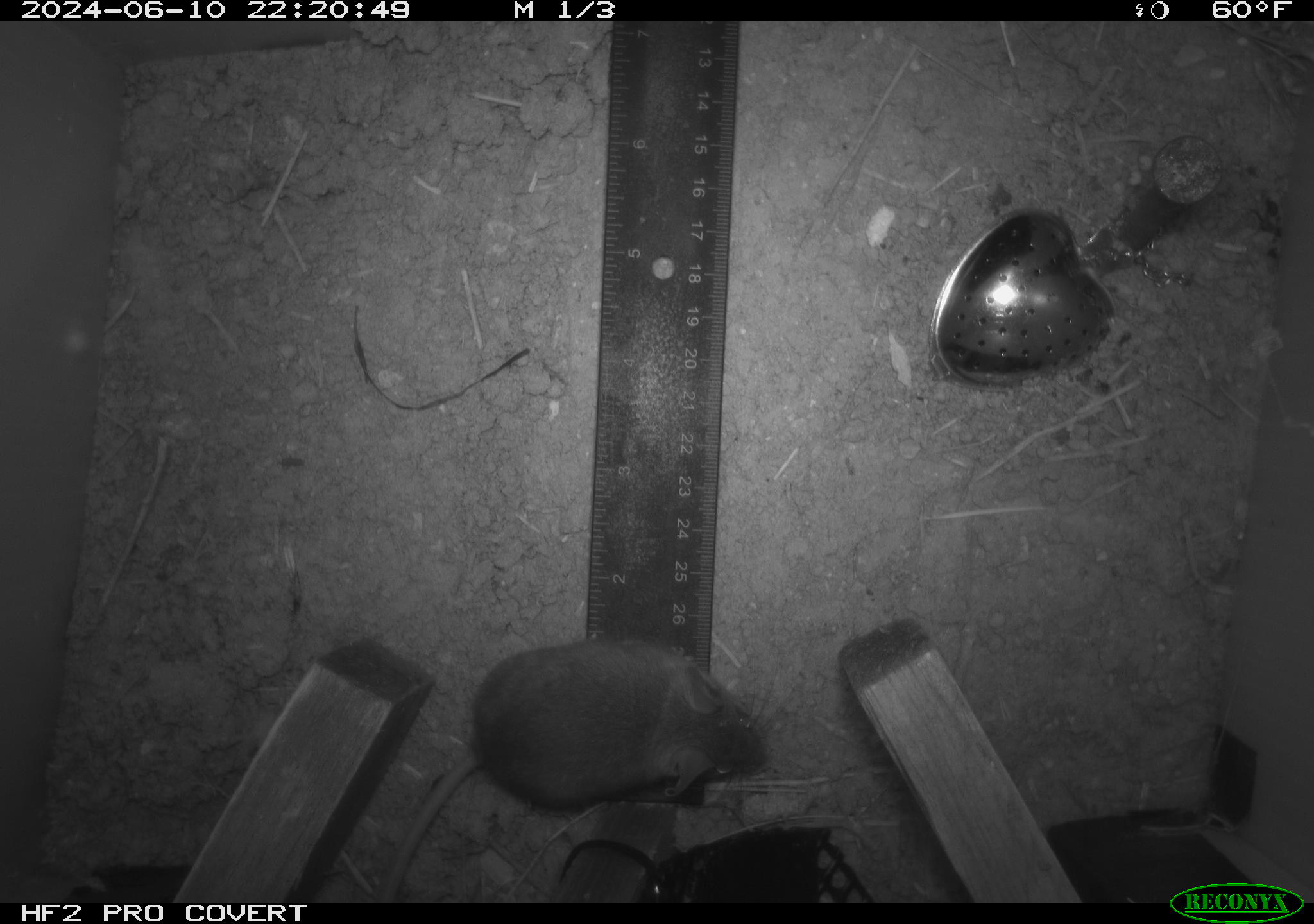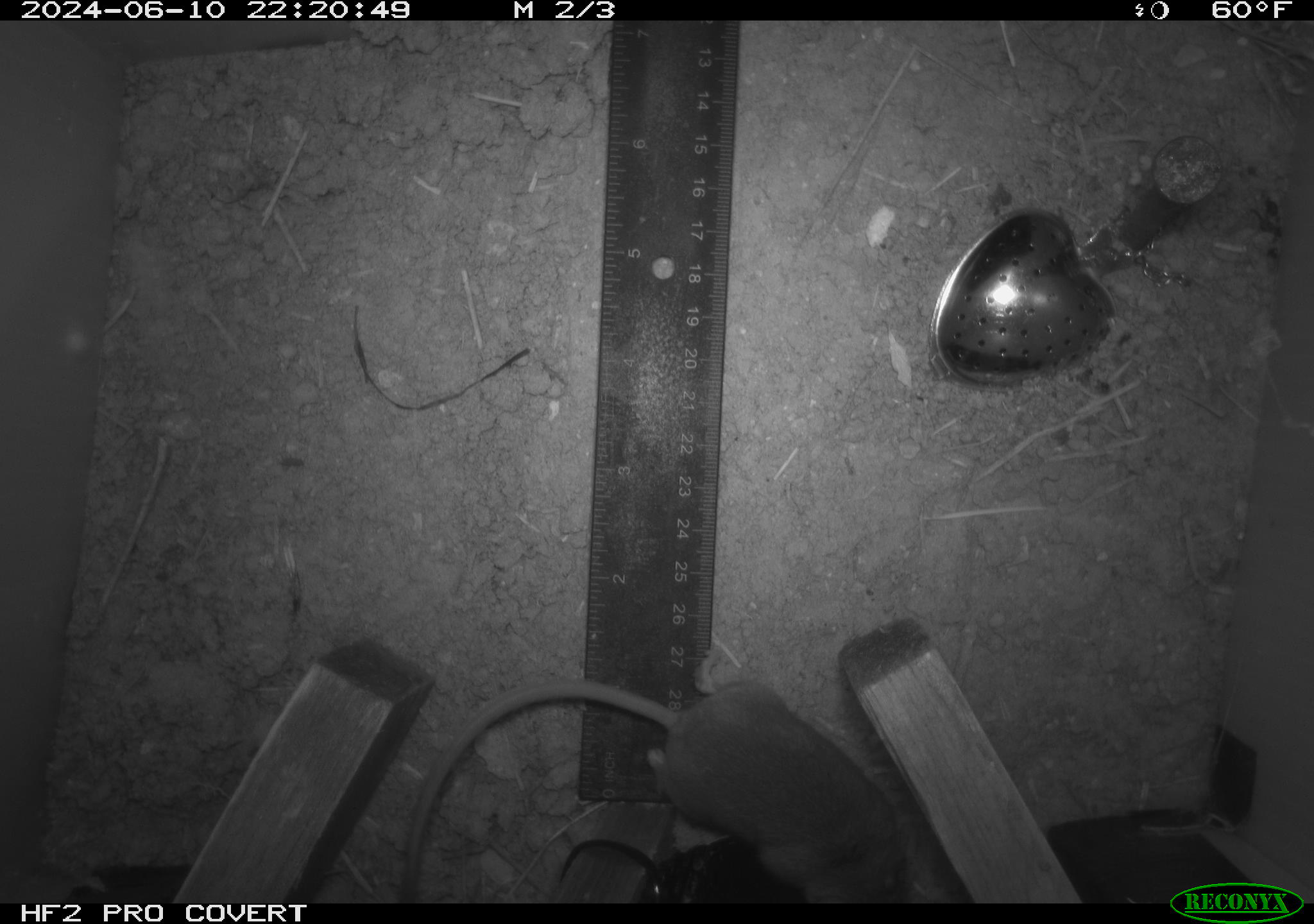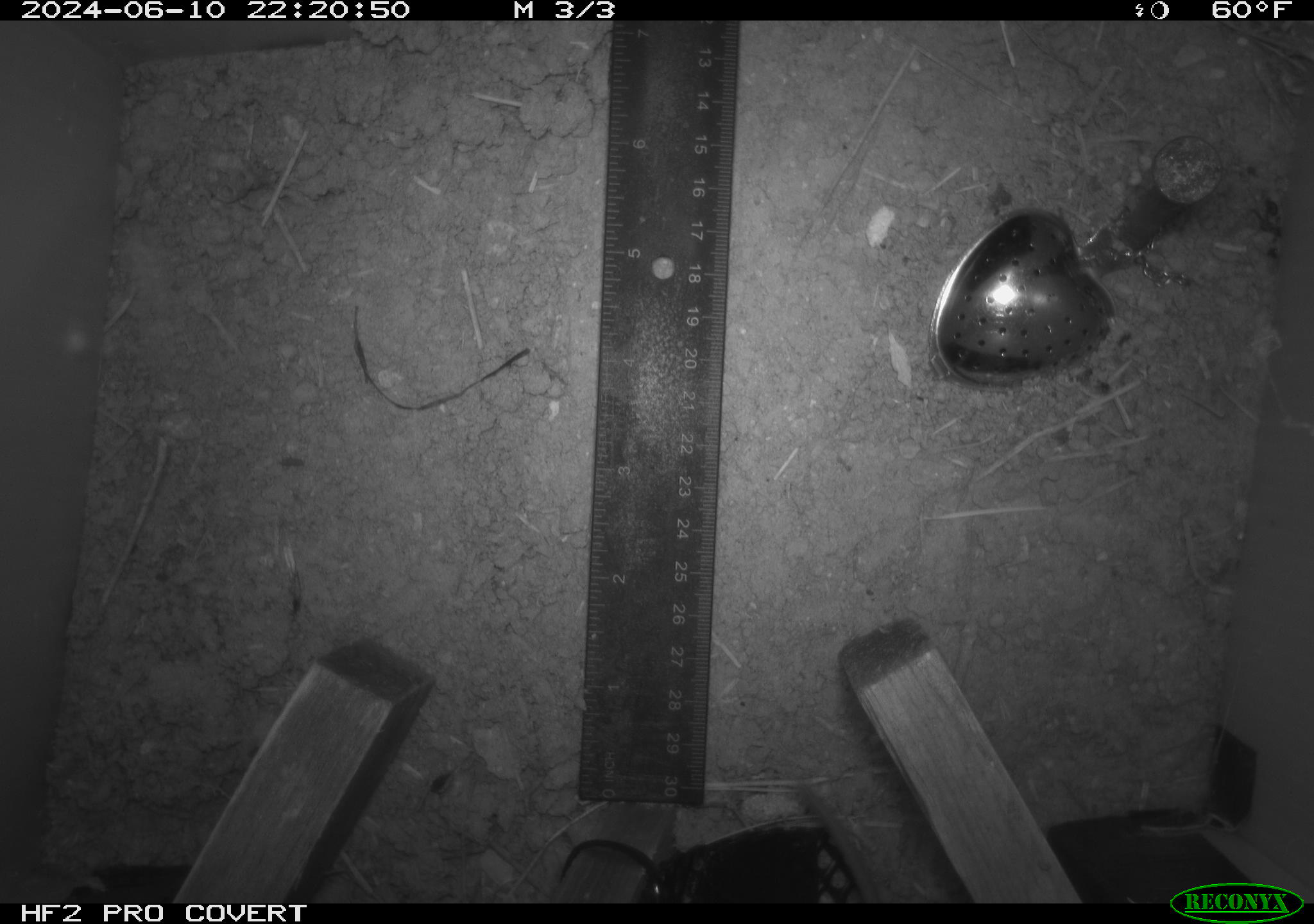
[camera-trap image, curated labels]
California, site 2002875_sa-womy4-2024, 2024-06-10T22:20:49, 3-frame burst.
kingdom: Animalia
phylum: Chordata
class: Mammalia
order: Rodentia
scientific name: Rodentia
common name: mouse species